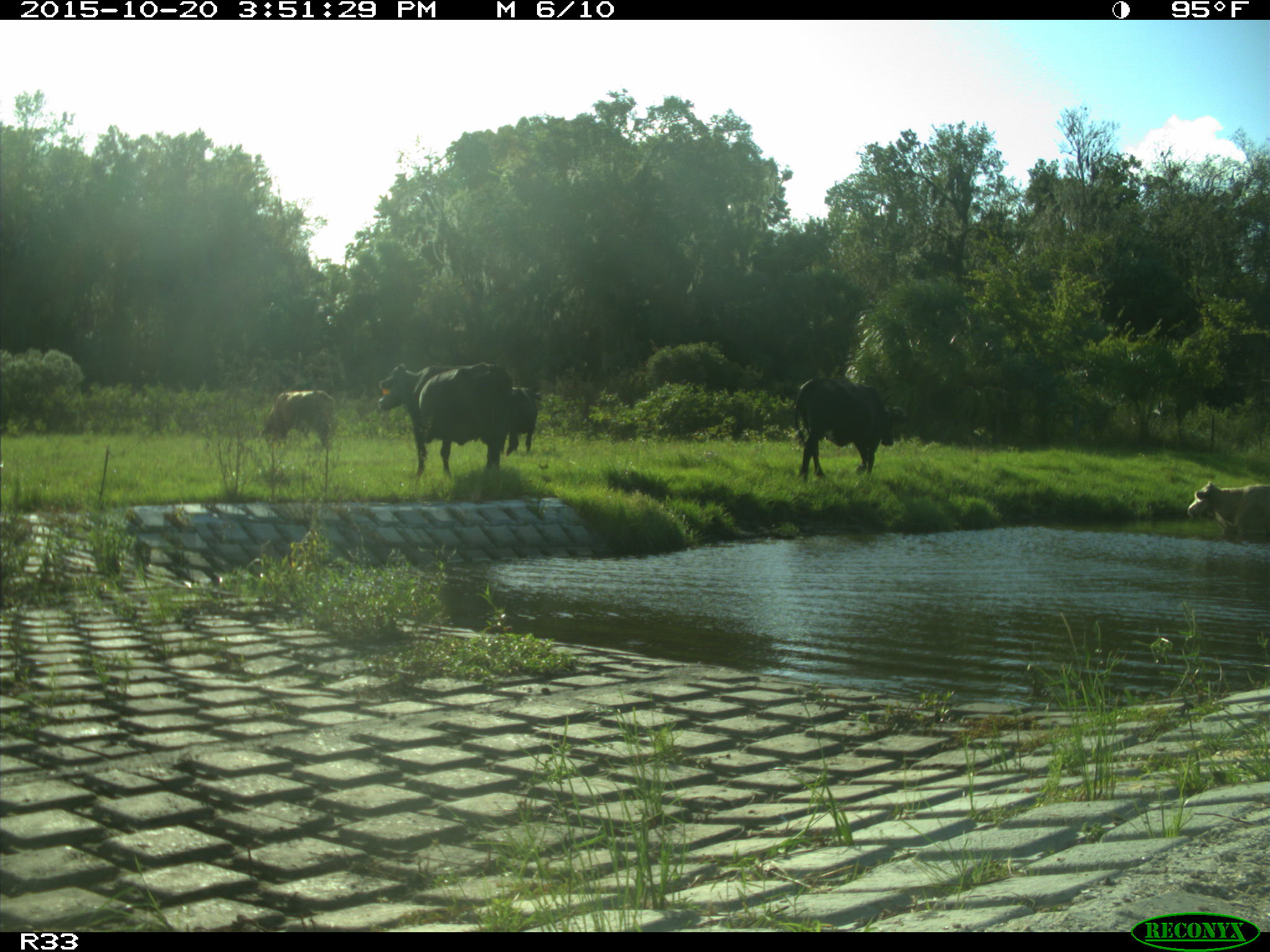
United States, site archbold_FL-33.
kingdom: Animalia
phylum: Chordata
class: Mammalia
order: Artiodactyla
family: Bovidae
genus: Bos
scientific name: Bos taurus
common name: domestic cow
Bos taurus (domestic cow).